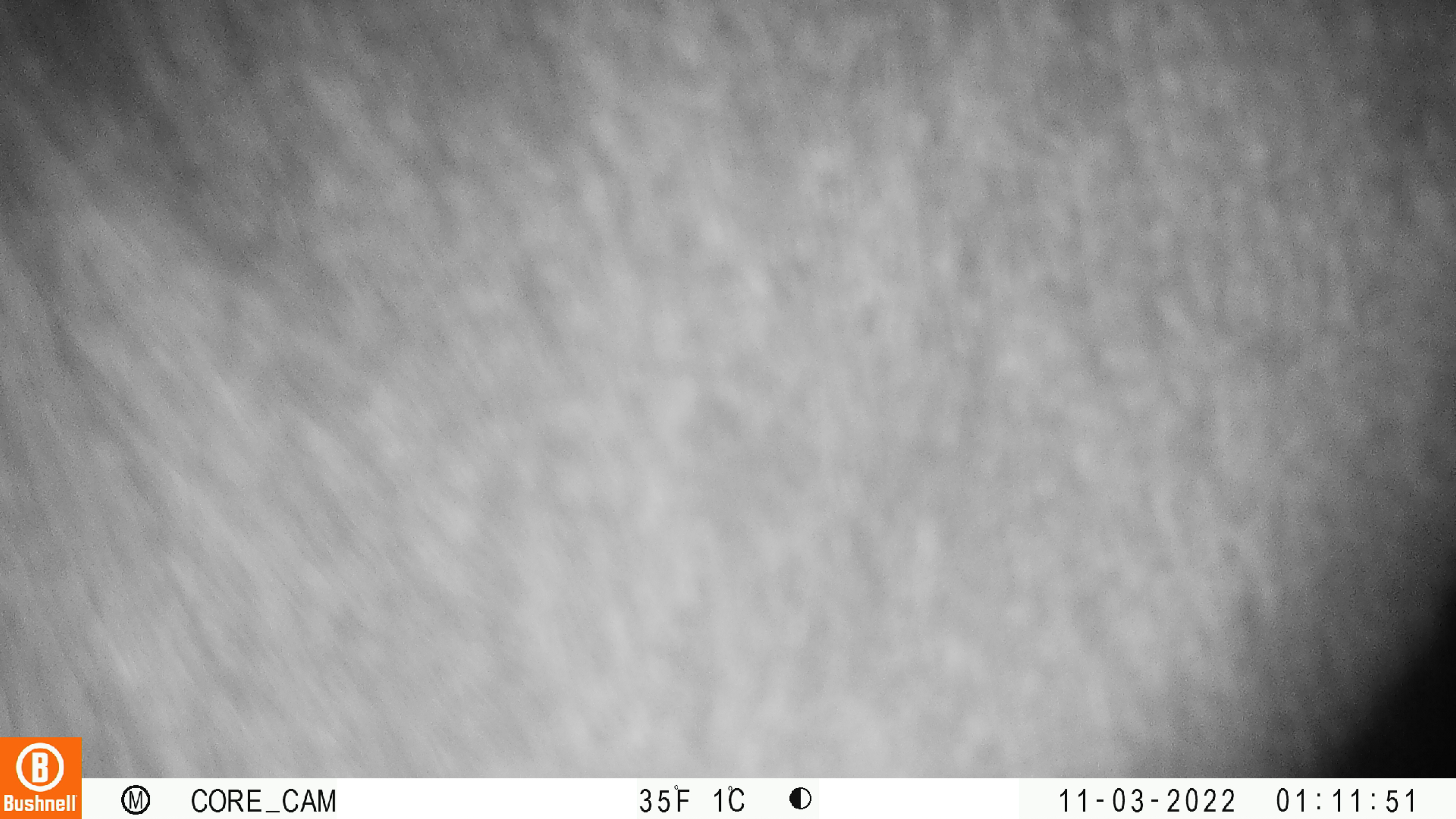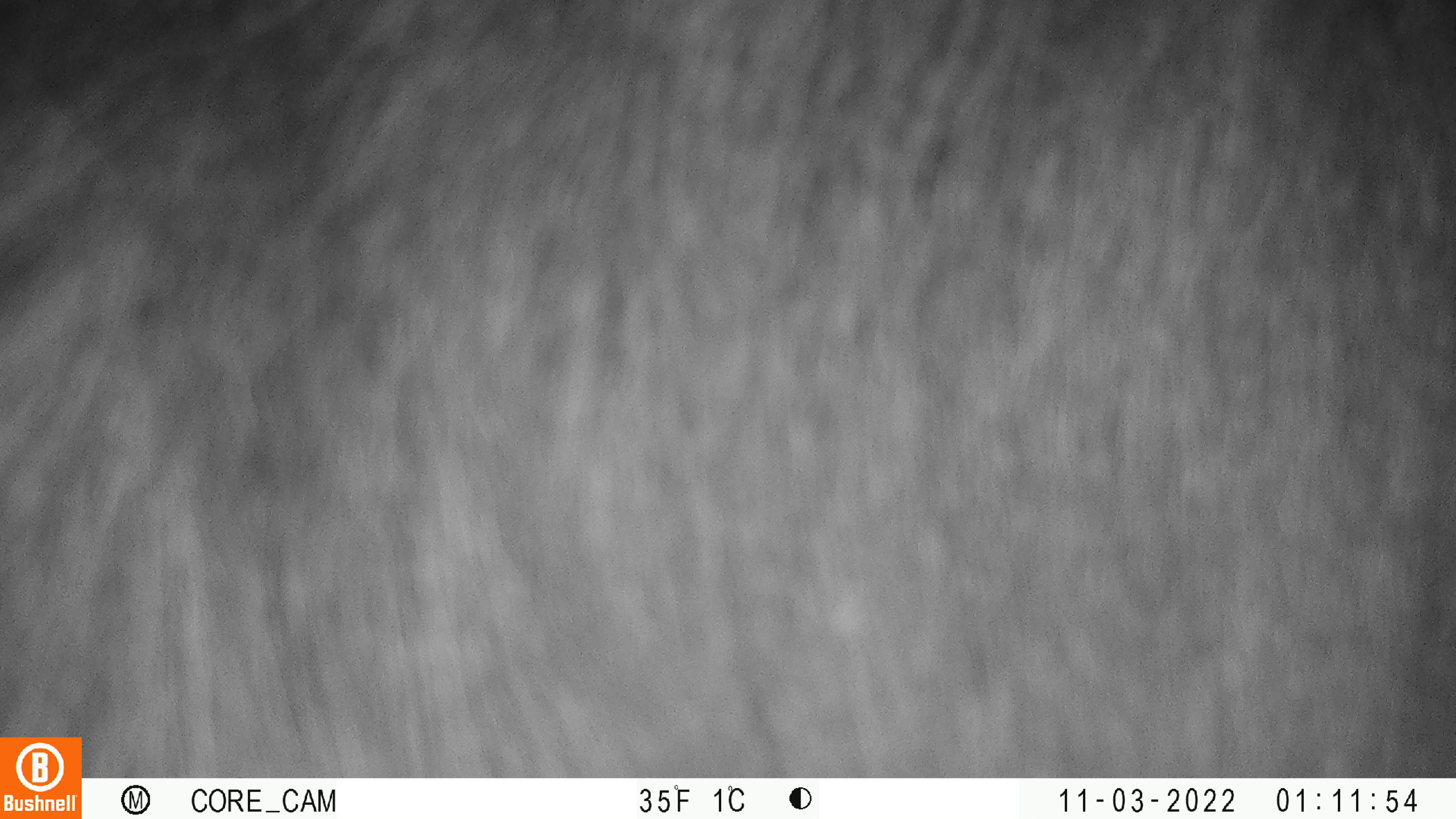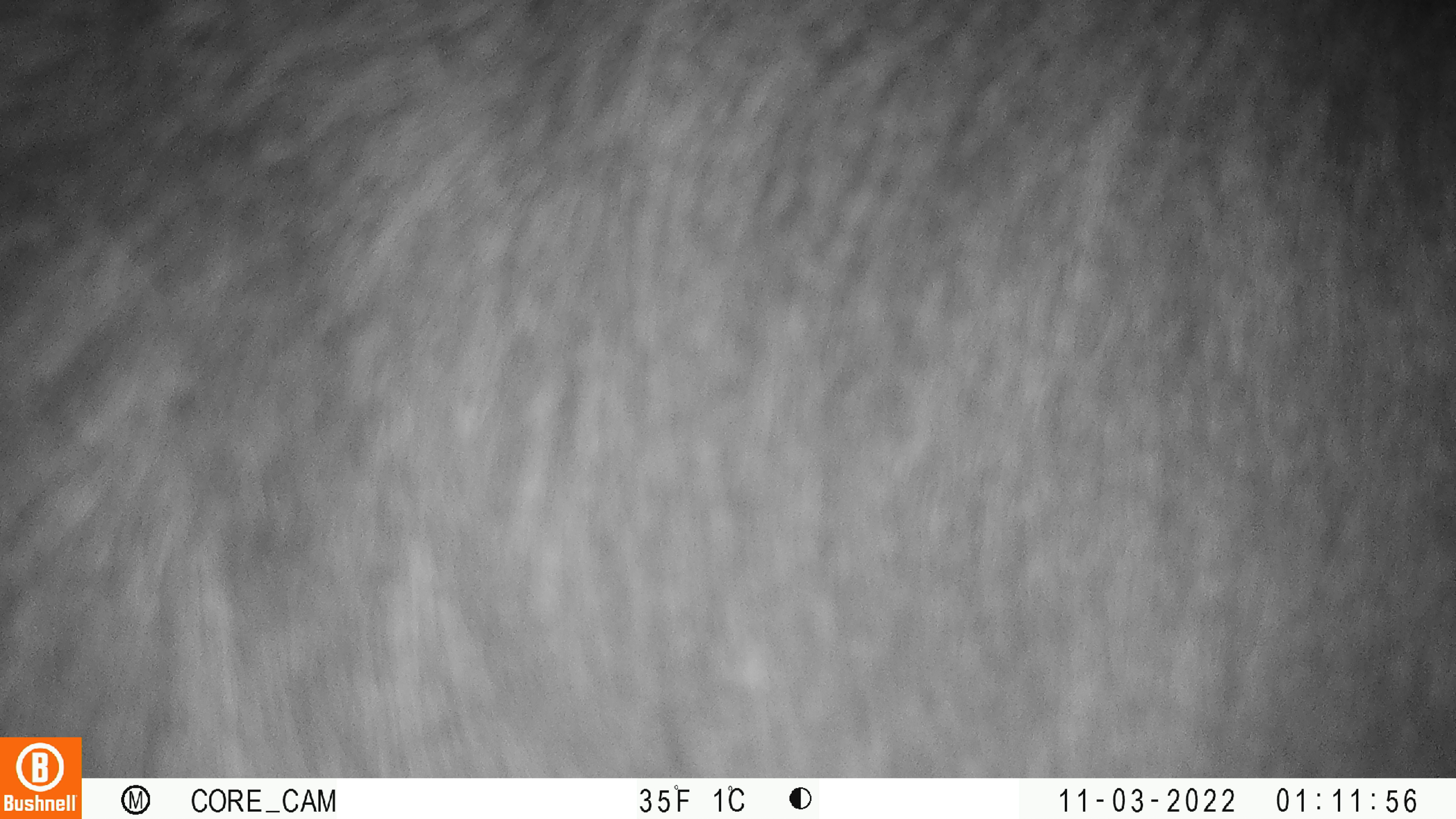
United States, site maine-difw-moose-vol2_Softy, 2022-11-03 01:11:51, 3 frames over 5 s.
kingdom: Animalia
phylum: Chordata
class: Mammalia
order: Artiodactyla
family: Cervidae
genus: Alces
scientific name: Alces alces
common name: moose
Moose (Alces alces).